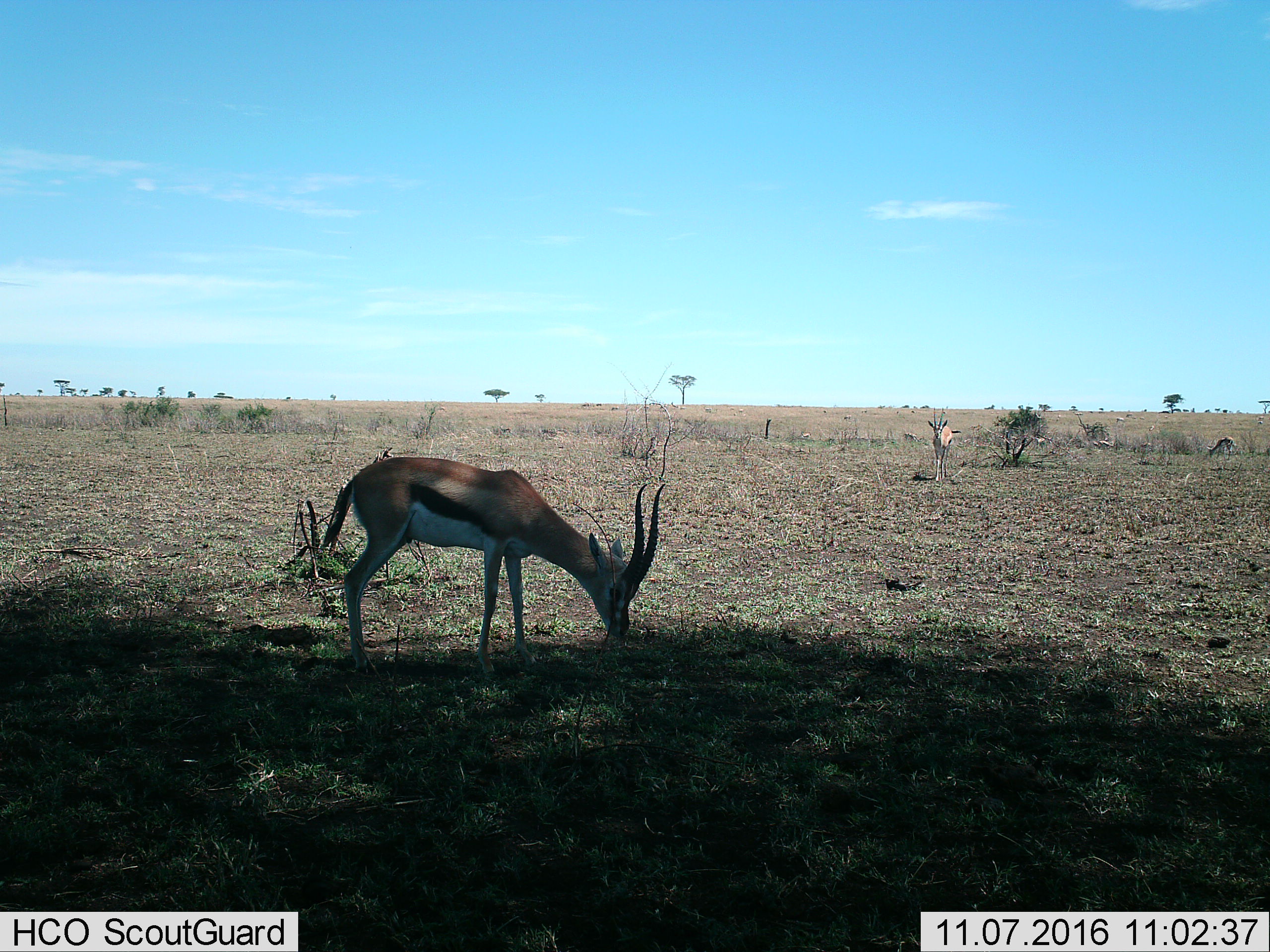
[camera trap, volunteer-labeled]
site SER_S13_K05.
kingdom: Animalia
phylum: Chordata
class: Mammalia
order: Artiodactyla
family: Bovidae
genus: Eudorcas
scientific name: Eudorcas thomsonii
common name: thomson's gazelle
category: gazellethomsons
Gazellethomsons (thomson's gazelle) (Eudorcas thomsonii), count 4. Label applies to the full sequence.